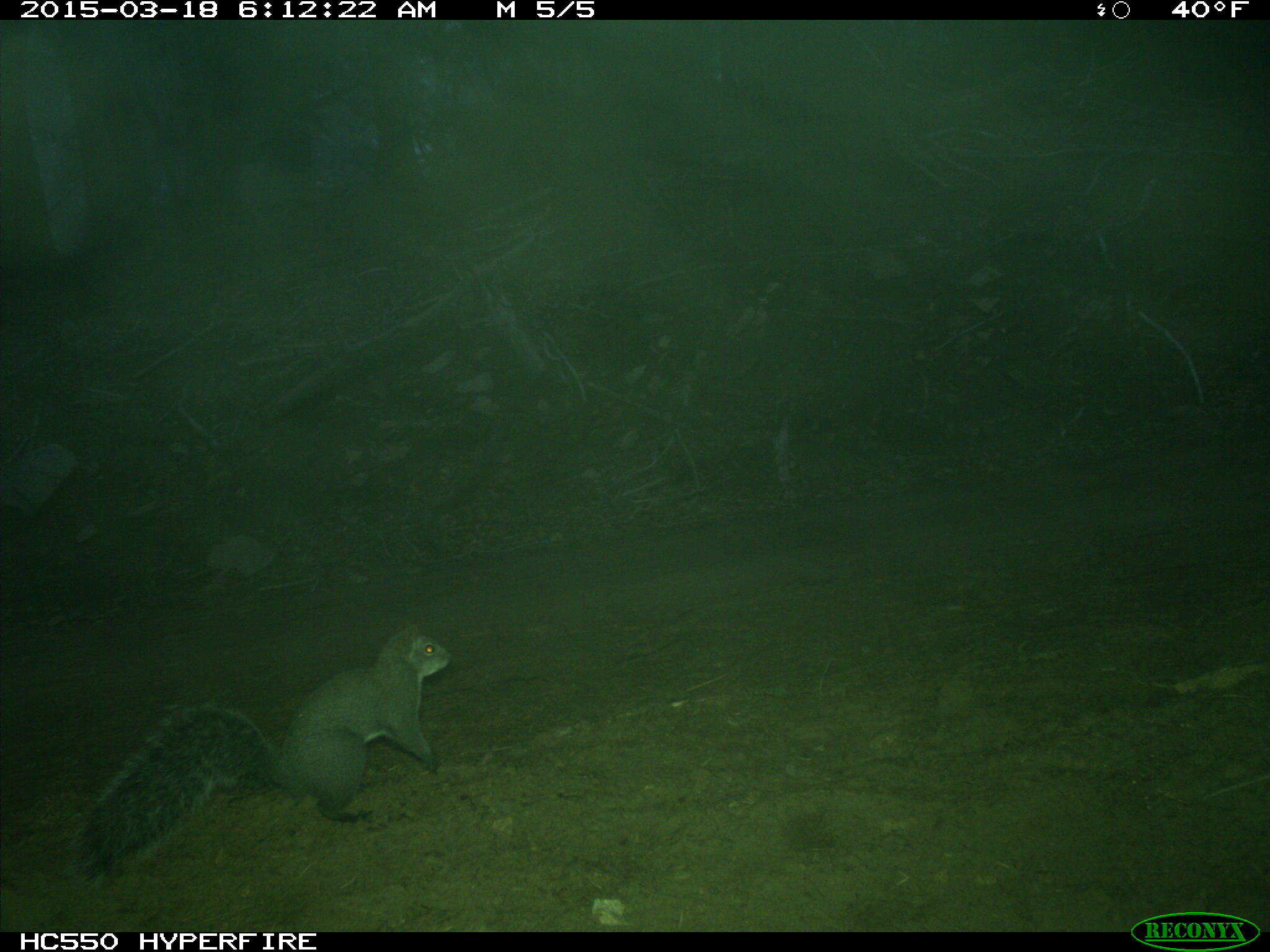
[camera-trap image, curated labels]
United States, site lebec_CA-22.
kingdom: Animalia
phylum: Chordata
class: Mammalia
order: Rodentia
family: Sciuridae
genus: Sciurus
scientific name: Sciurus carolinensis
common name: eastern gray squirrel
Sciurus carolinensis (eastern gray squirrel).